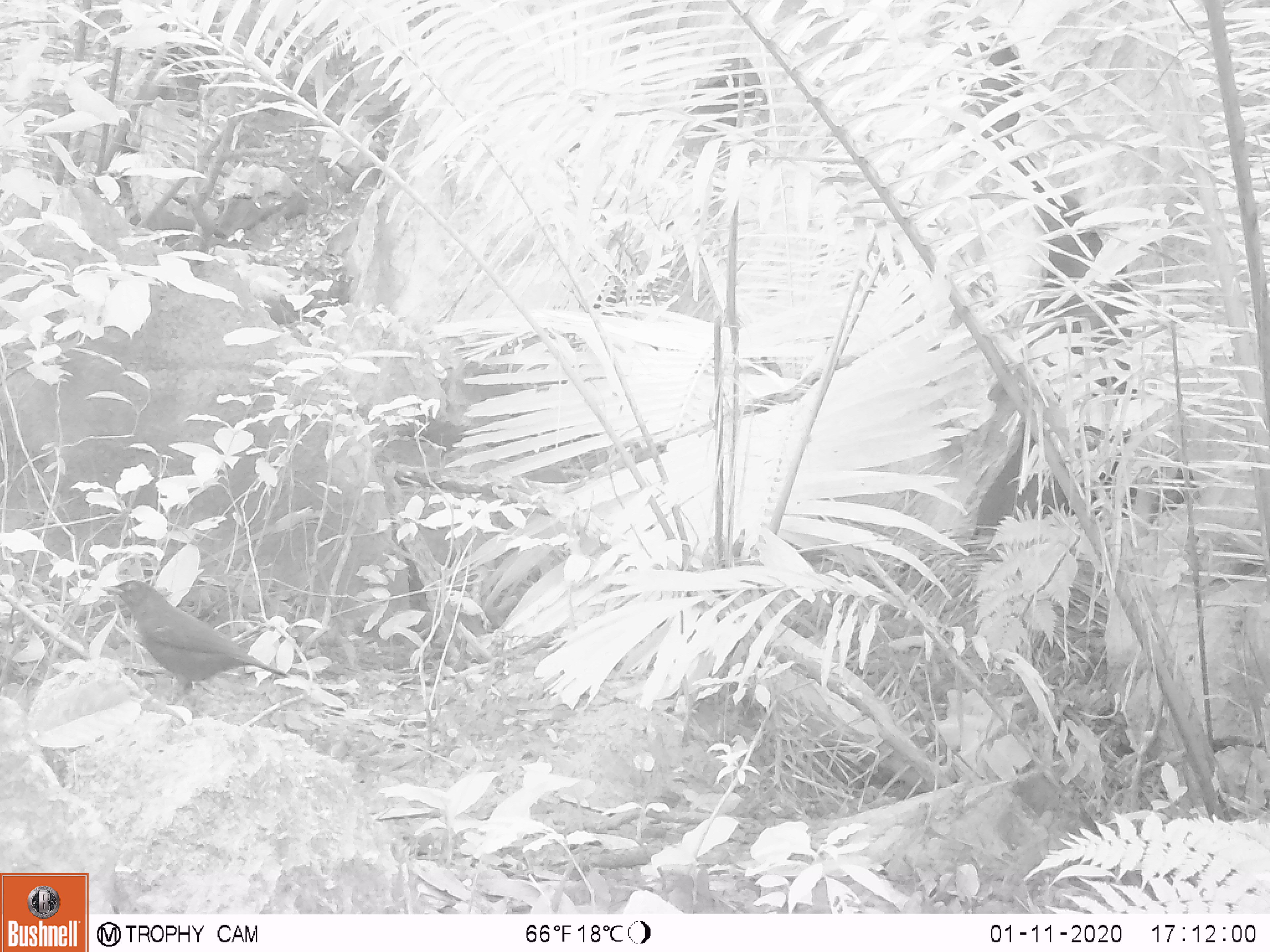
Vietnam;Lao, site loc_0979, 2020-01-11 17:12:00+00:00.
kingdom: Animalia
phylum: Chordata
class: Aves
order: Passeriformes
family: Muscicapidae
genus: Myophonus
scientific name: Myophonus caeruleus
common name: blue whistling thrush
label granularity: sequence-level